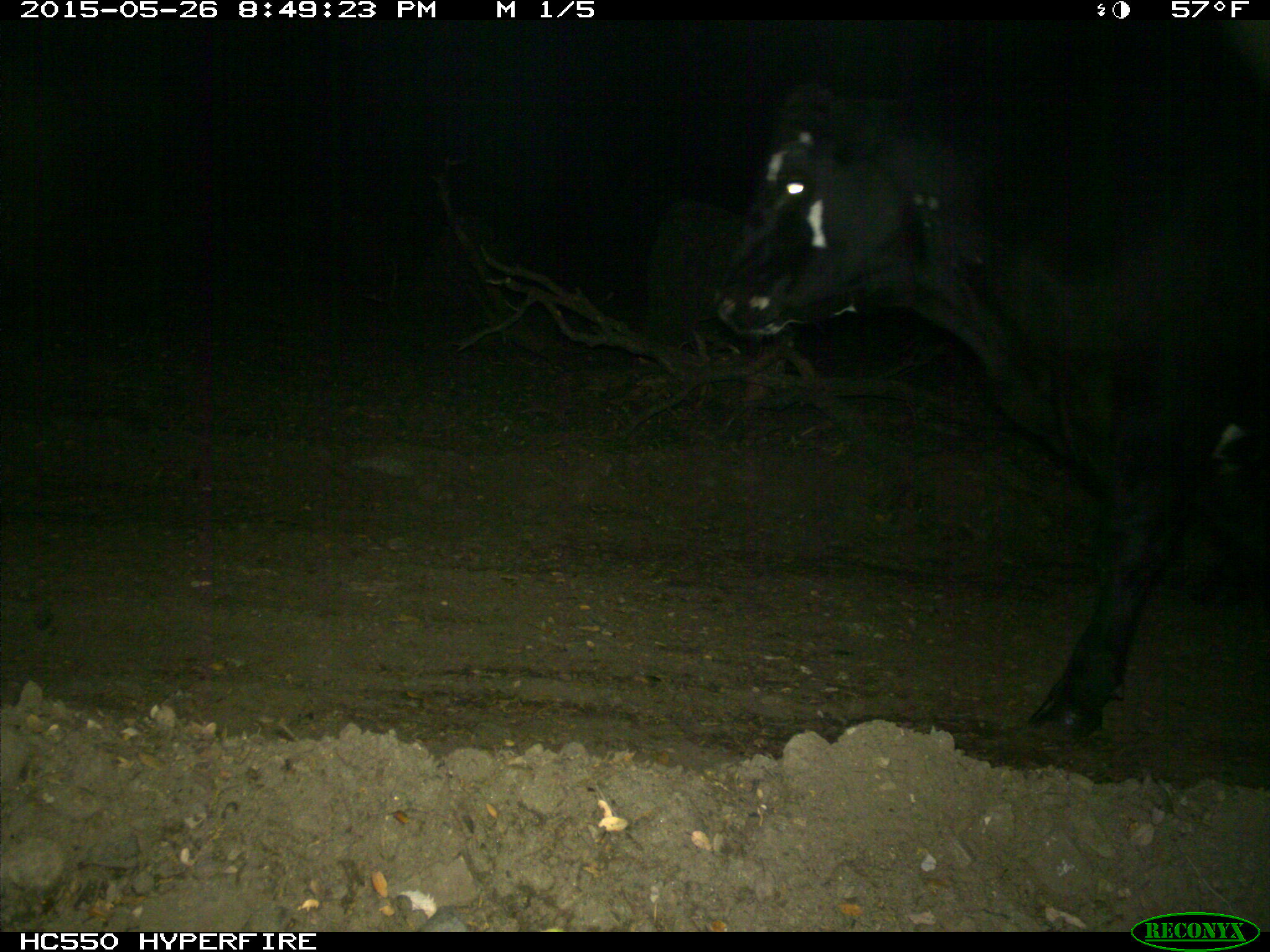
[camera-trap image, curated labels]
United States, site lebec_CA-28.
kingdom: Animalia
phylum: Chordata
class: Mammalia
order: Artiodactyla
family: Bovidae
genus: Bos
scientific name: Bos taurus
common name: domestic cow